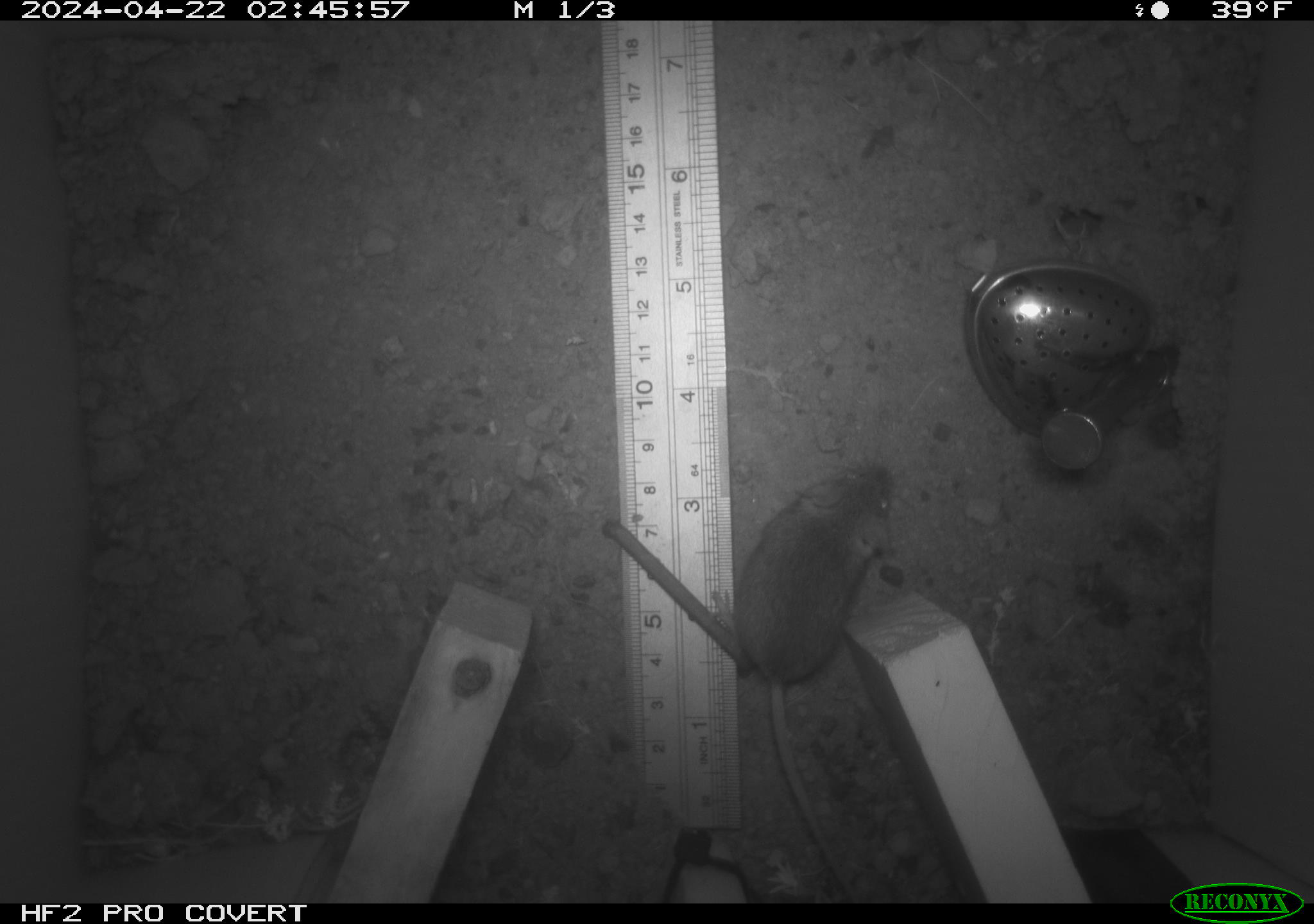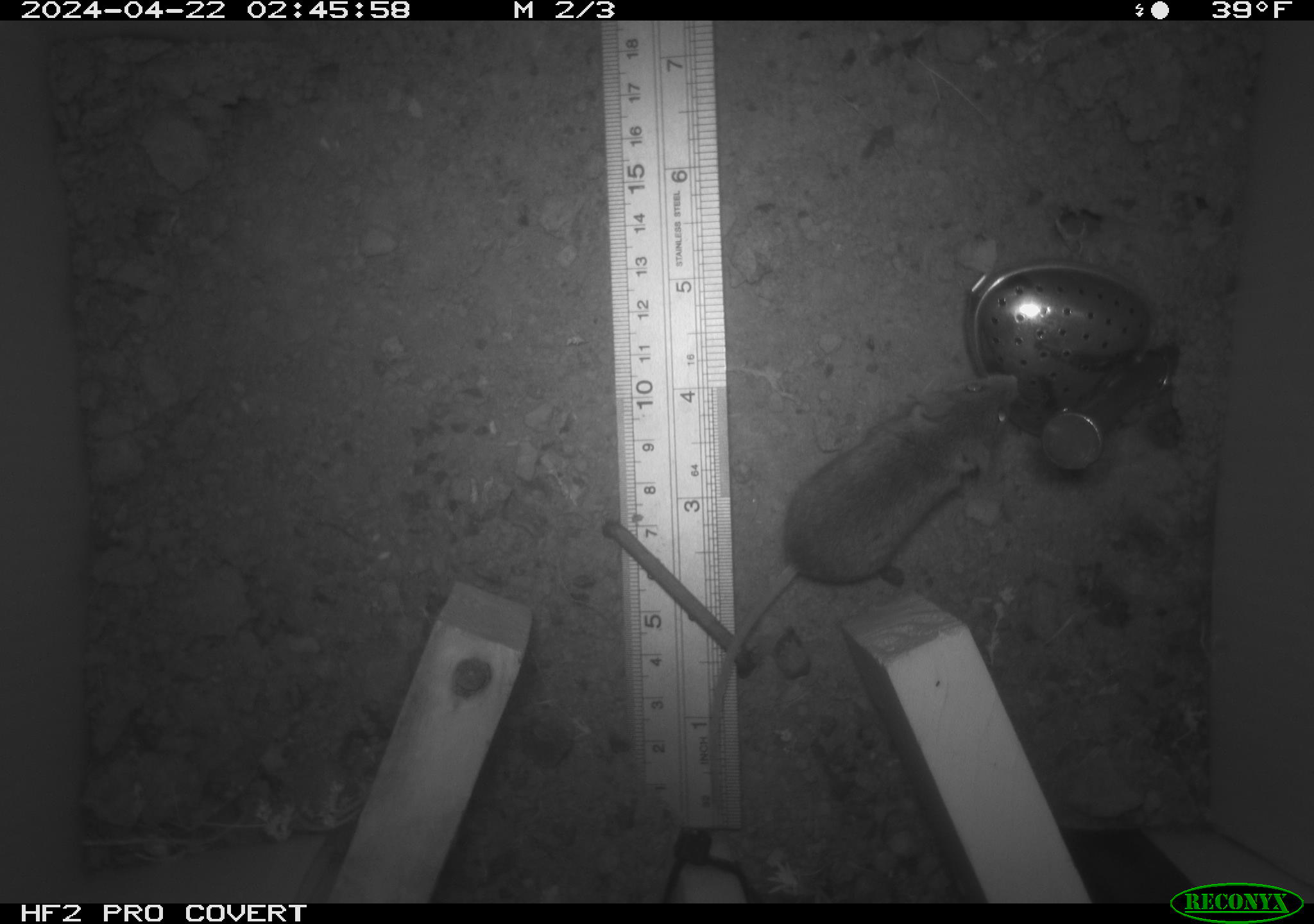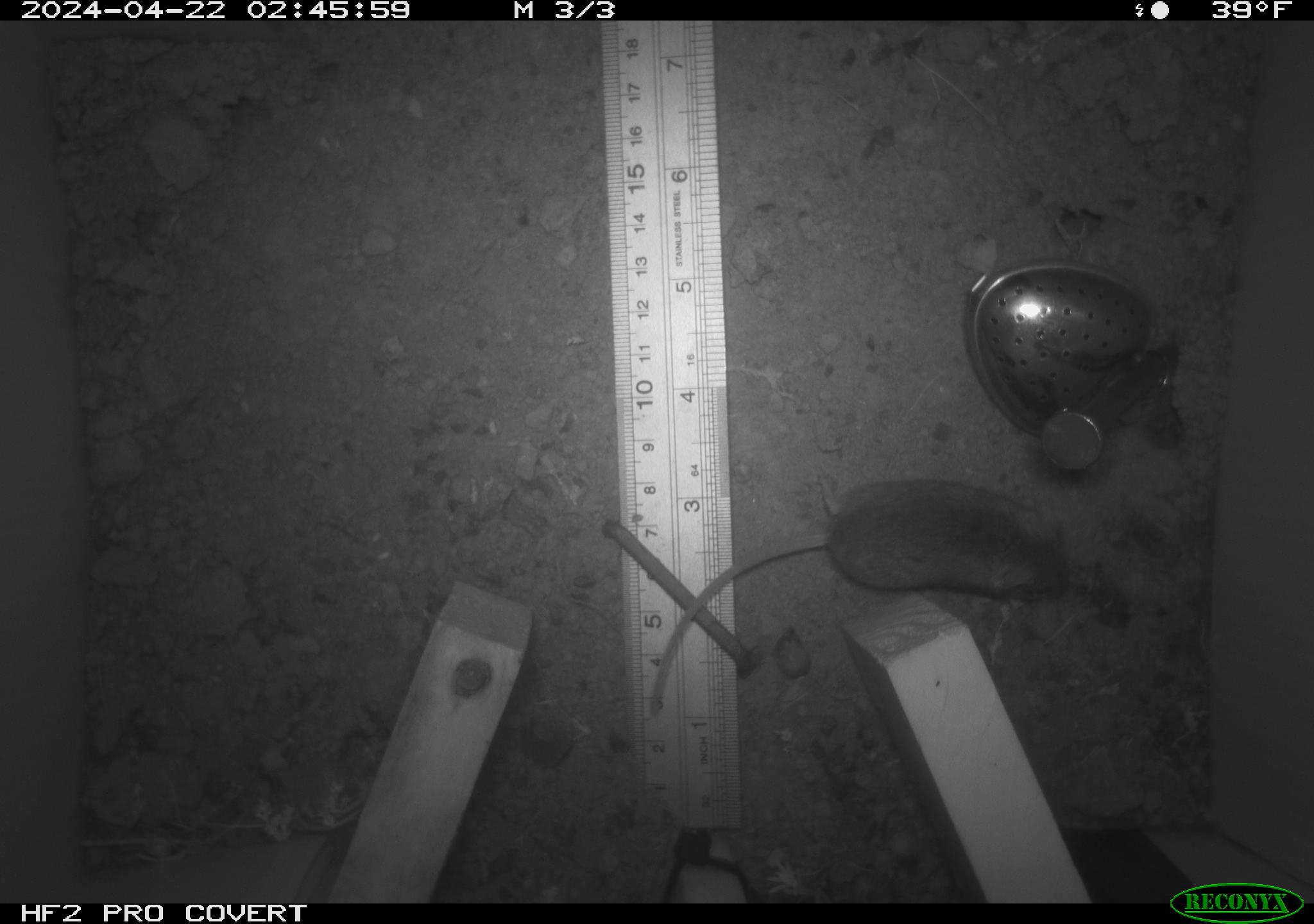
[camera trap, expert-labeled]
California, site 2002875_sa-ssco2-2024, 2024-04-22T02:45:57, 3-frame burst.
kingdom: Animalia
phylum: Chordata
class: Mammalia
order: Rodentia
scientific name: Rodentia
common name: mouse species